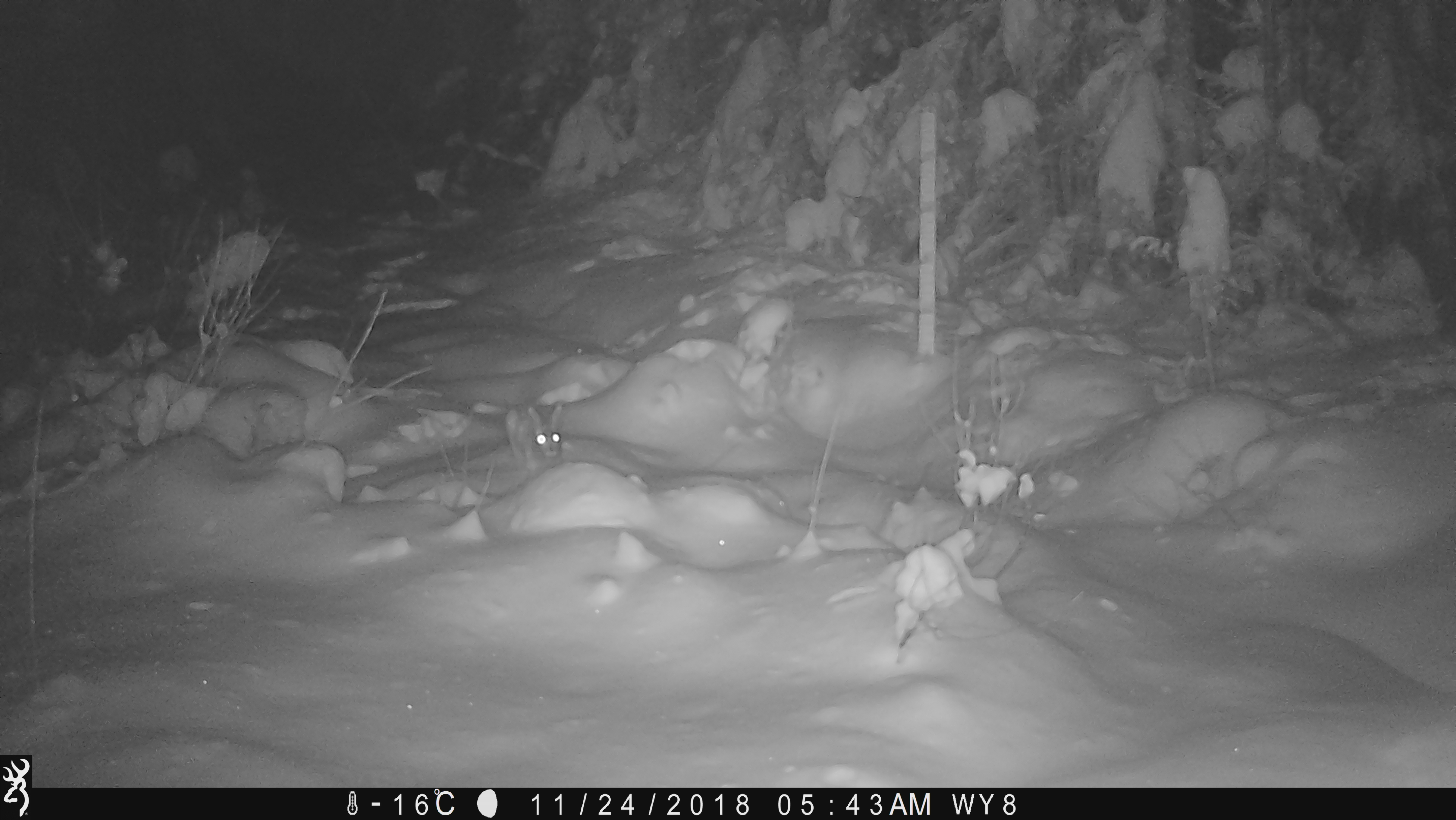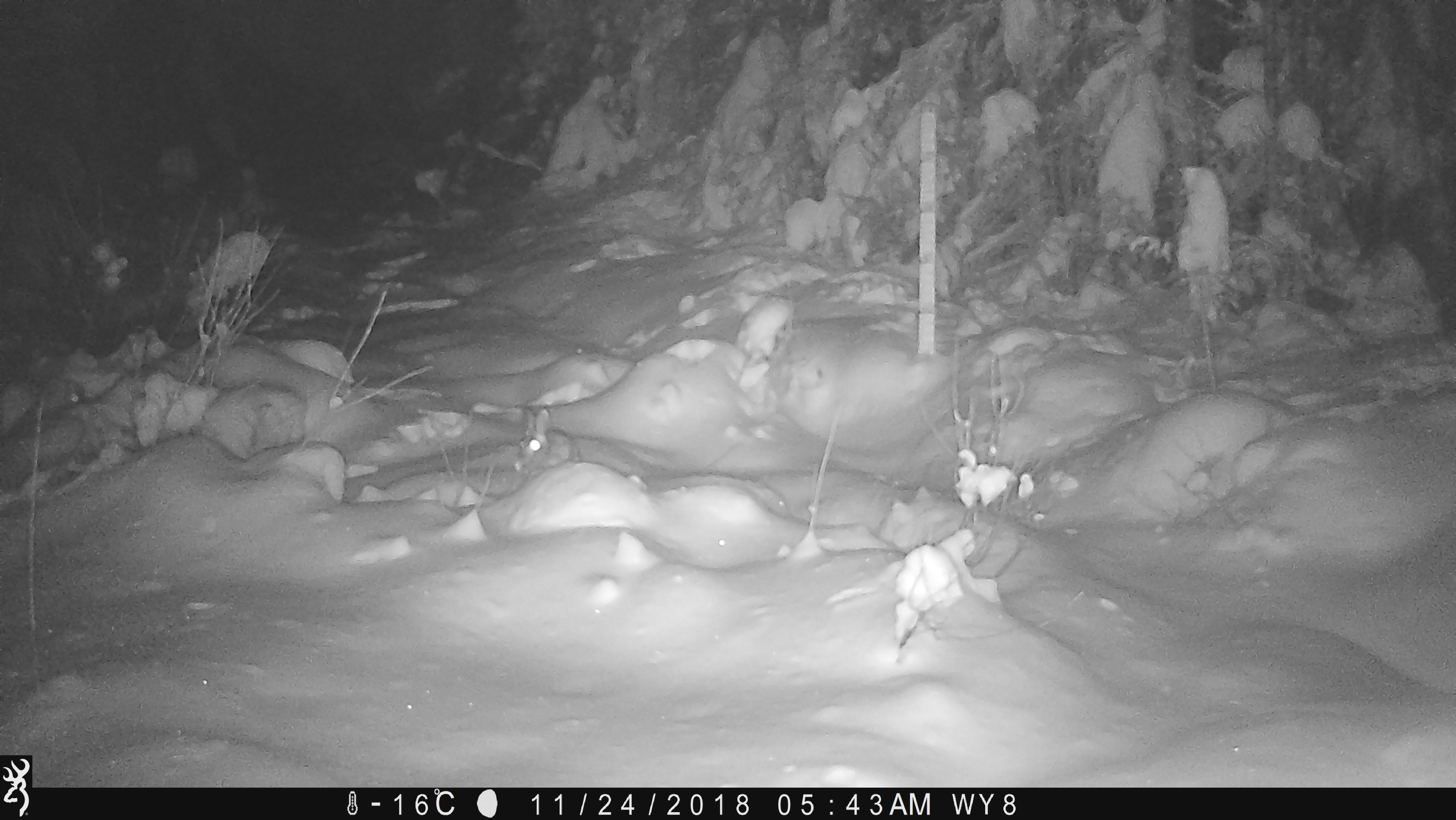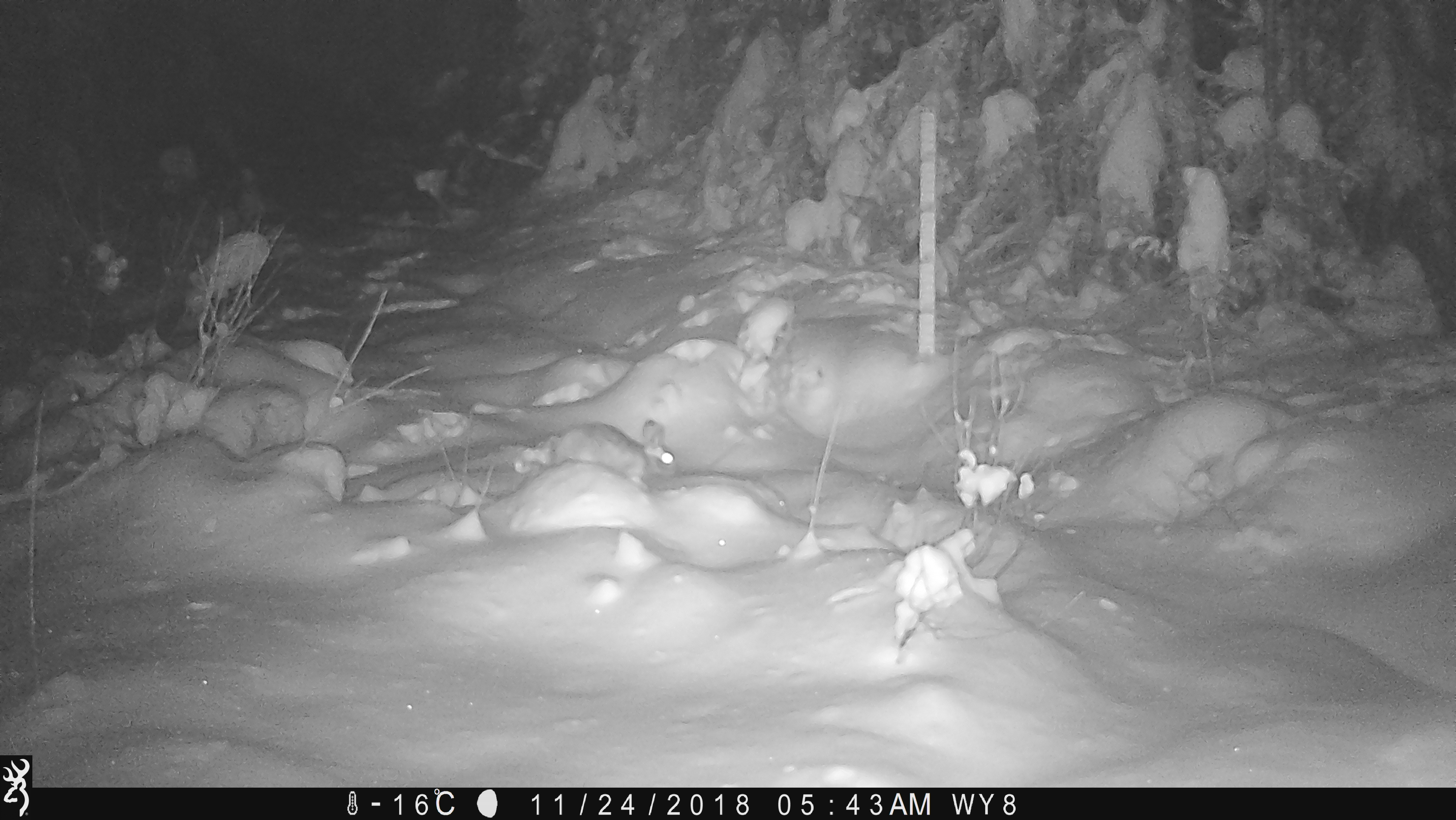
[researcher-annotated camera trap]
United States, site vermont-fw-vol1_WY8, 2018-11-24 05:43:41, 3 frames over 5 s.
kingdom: Animalia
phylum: Chordata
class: Mammalia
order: Lagomorpha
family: Leporidae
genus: Lepus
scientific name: Lepus americanus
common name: snowshoe hare